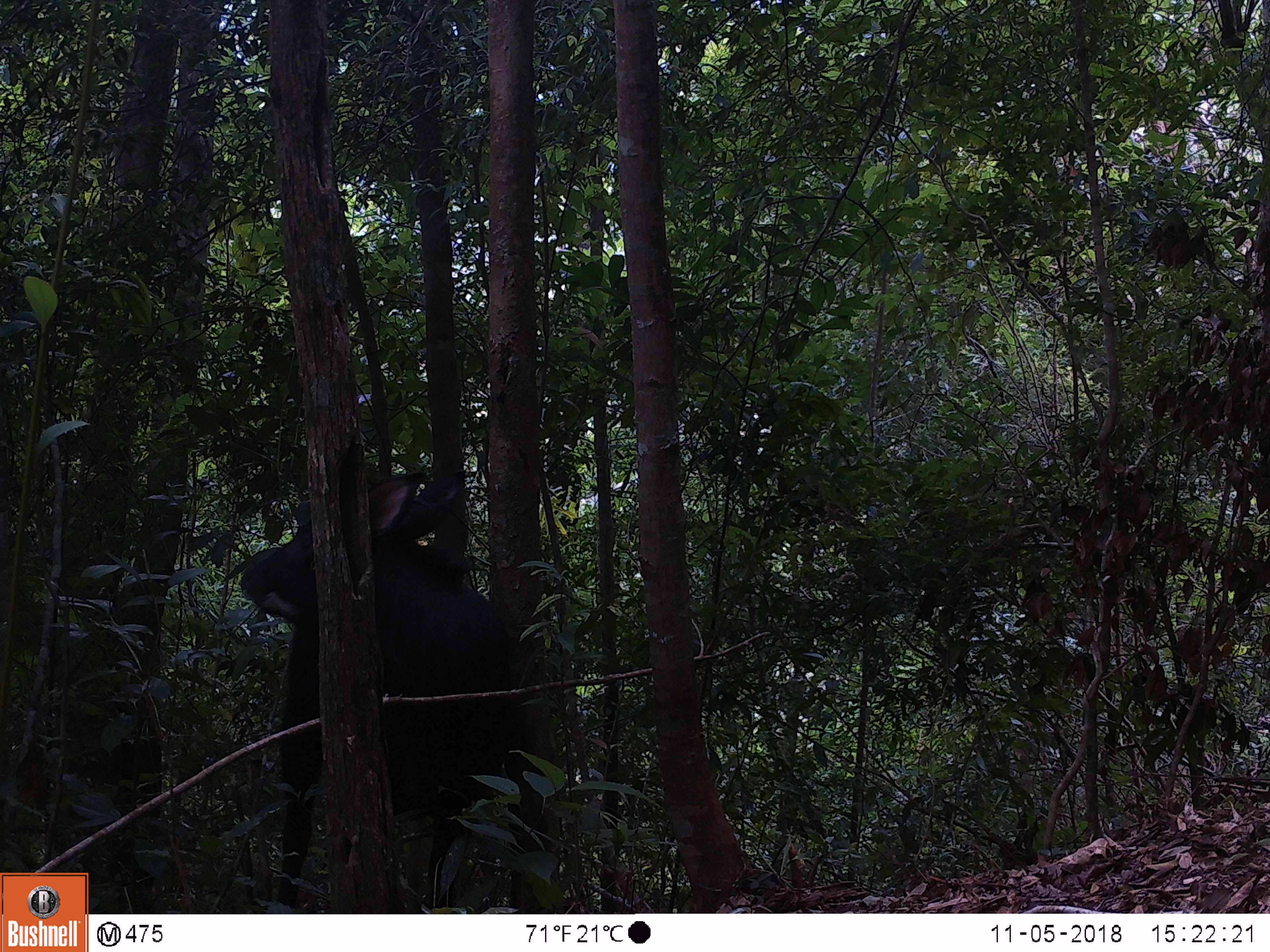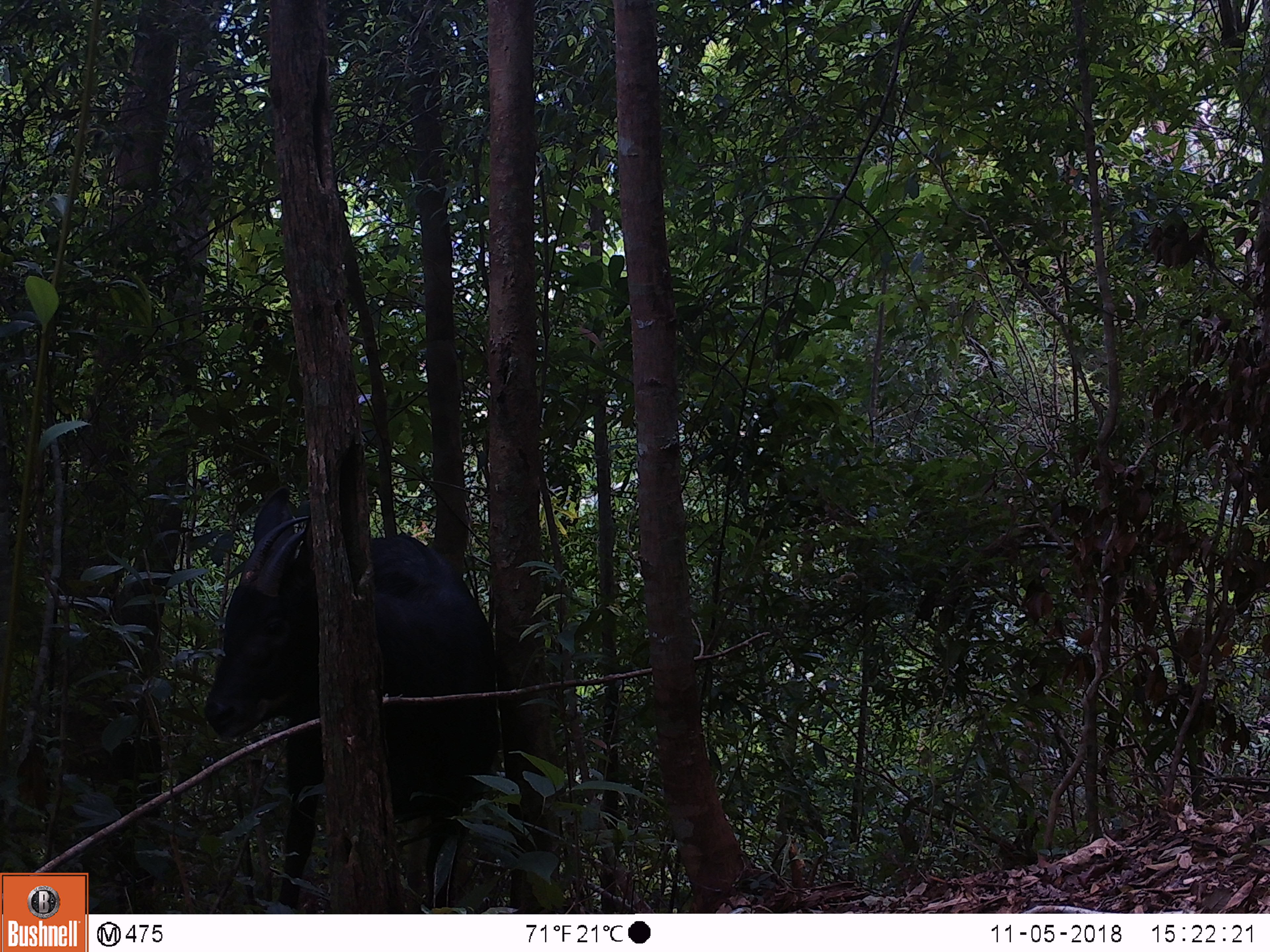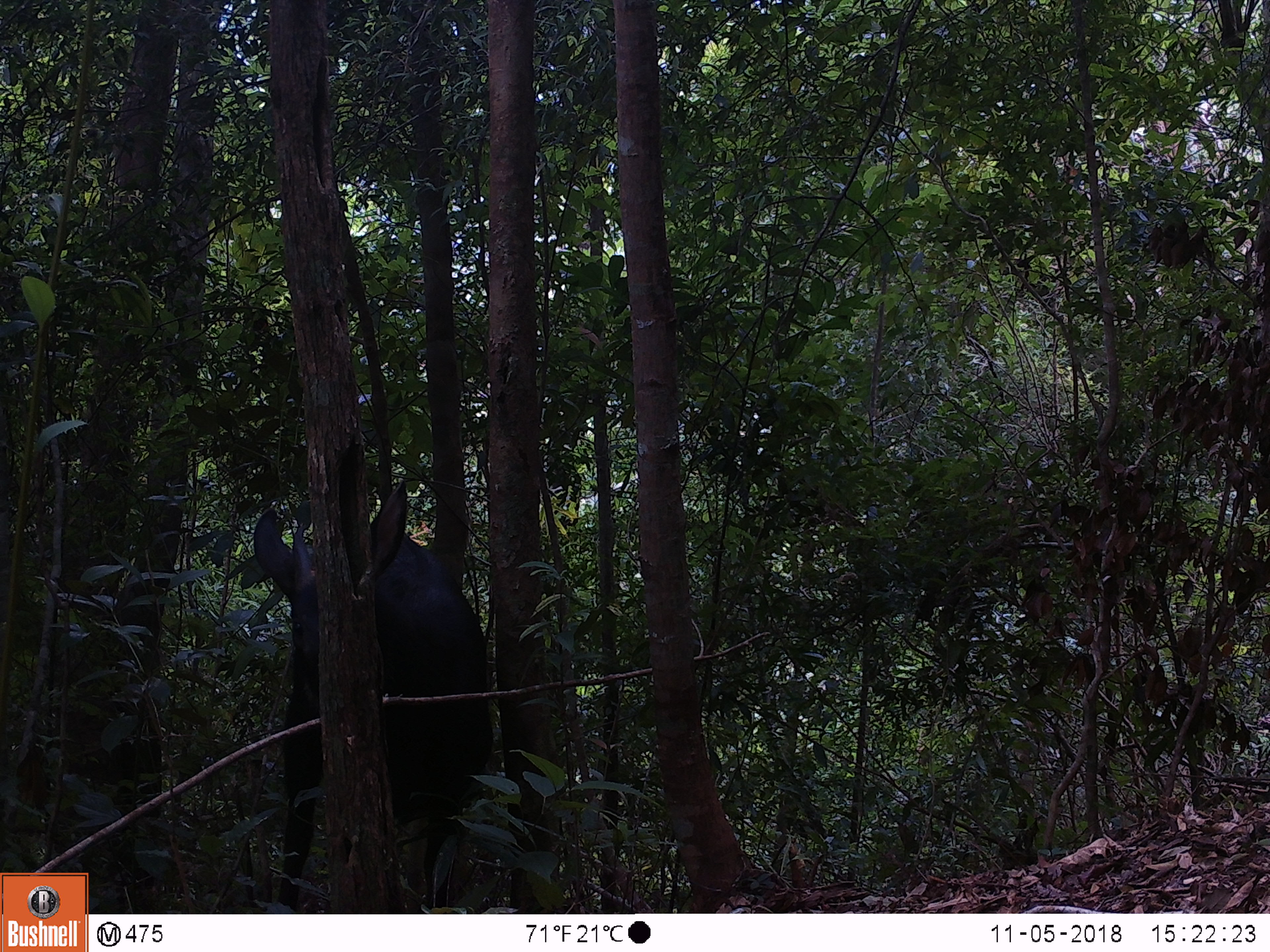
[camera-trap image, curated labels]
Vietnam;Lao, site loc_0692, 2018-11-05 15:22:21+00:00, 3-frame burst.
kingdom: Animalia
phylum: Chordata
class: Mammalia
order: Artiodactyla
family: Bovidae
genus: Capricornis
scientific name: Capricornis sumatraensis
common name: chinese serow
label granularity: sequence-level